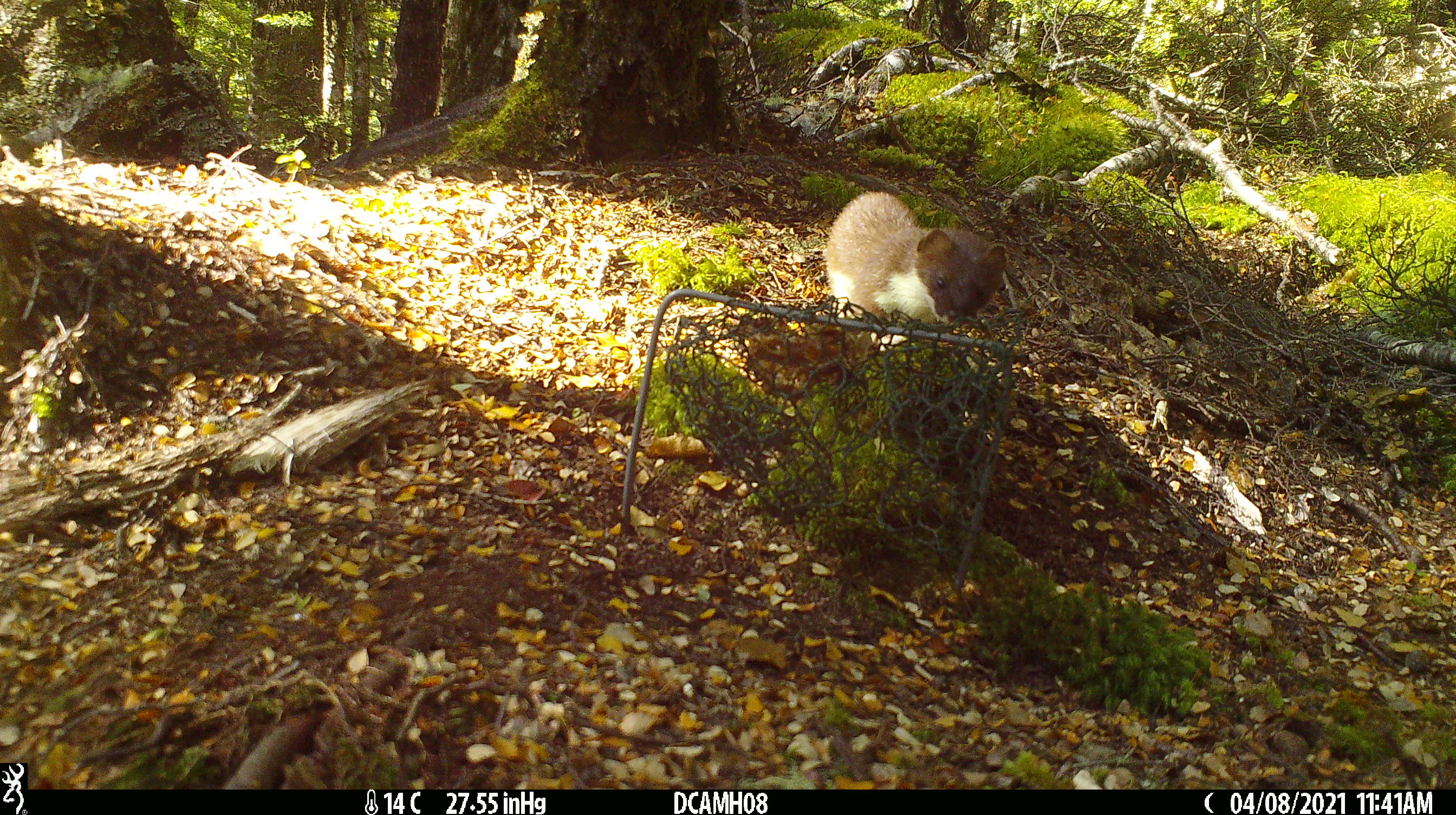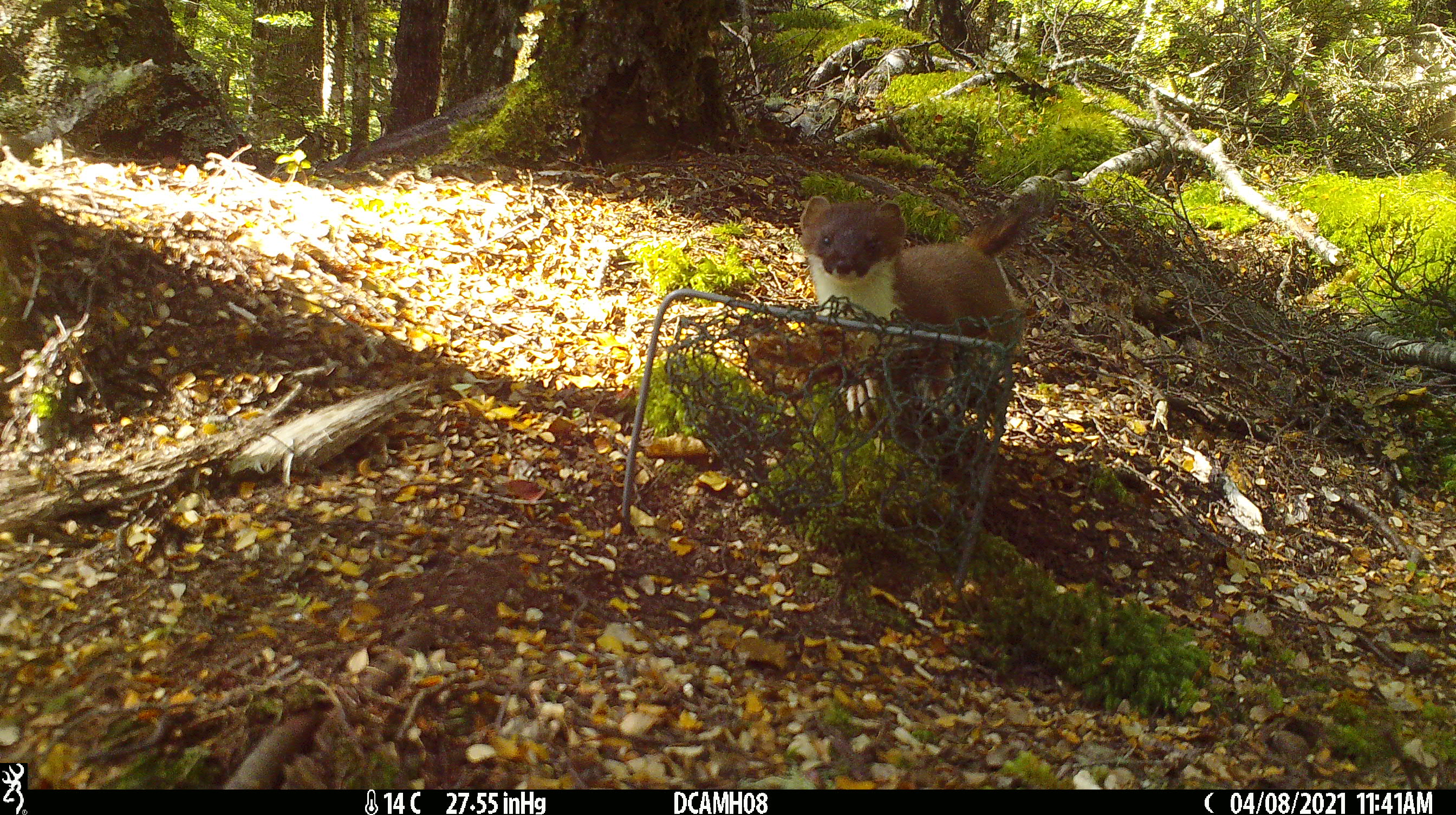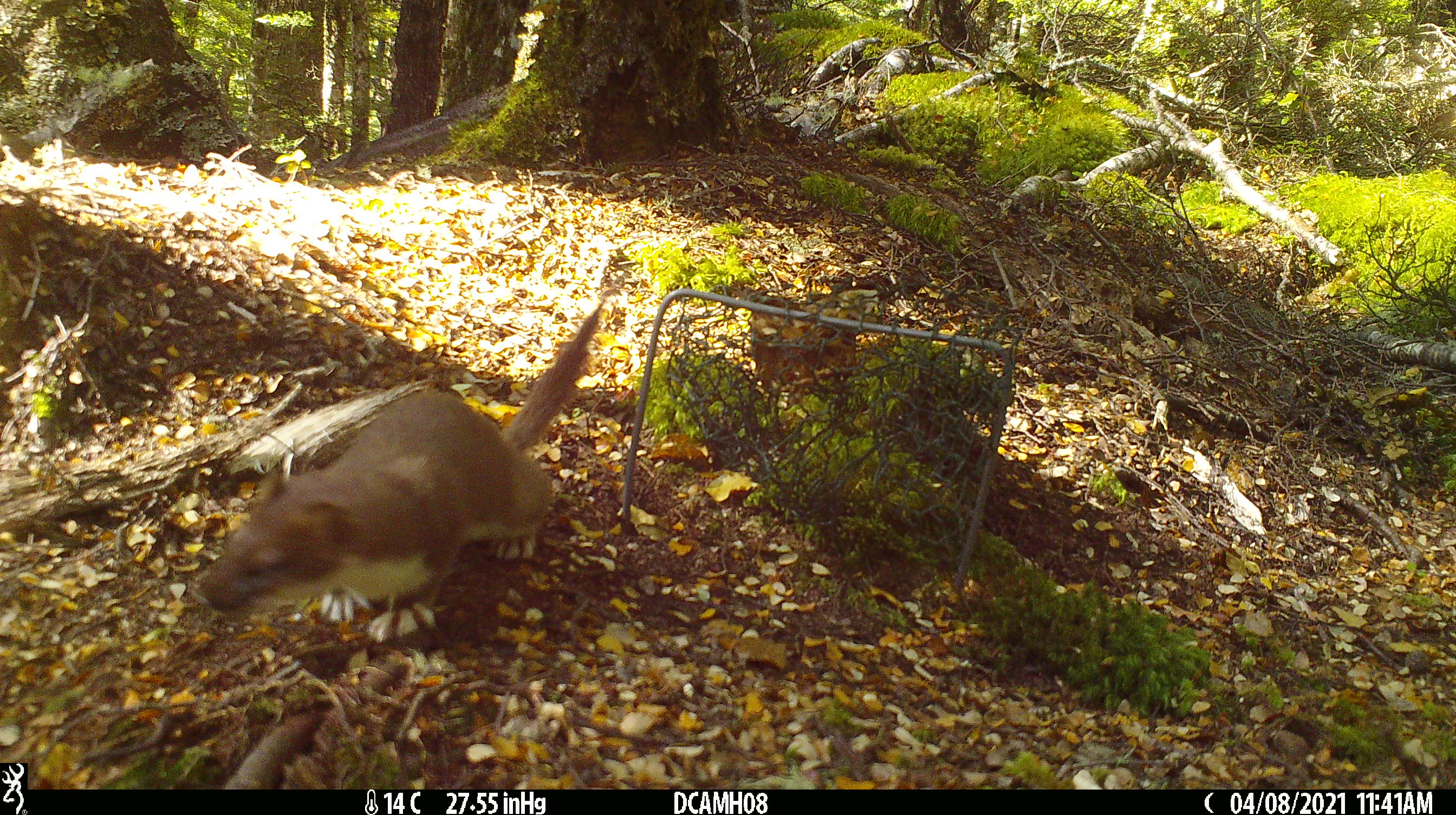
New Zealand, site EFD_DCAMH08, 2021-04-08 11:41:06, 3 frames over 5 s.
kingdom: Animalia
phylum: Chordata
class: Mammalia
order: Carnivora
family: Mustelidae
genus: Mustela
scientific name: Mustela erminea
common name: stoat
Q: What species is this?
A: Stoat (Mustela erminea).